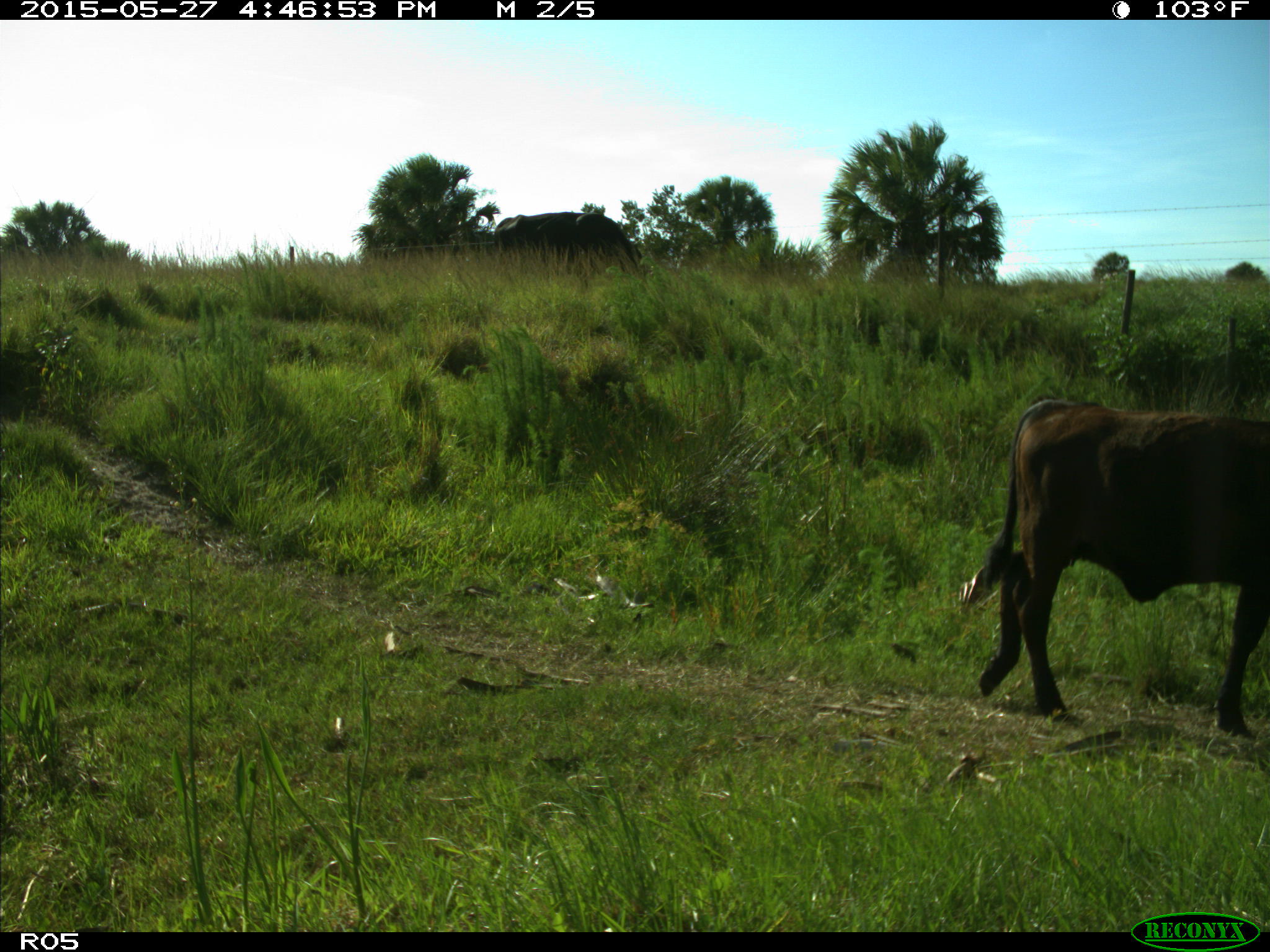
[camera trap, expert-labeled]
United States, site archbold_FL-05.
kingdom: Animalia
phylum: Chordata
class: Mammalia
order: Artiodactyla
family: Bovidae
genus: Bos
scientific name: Bos taurus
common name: domestic cow